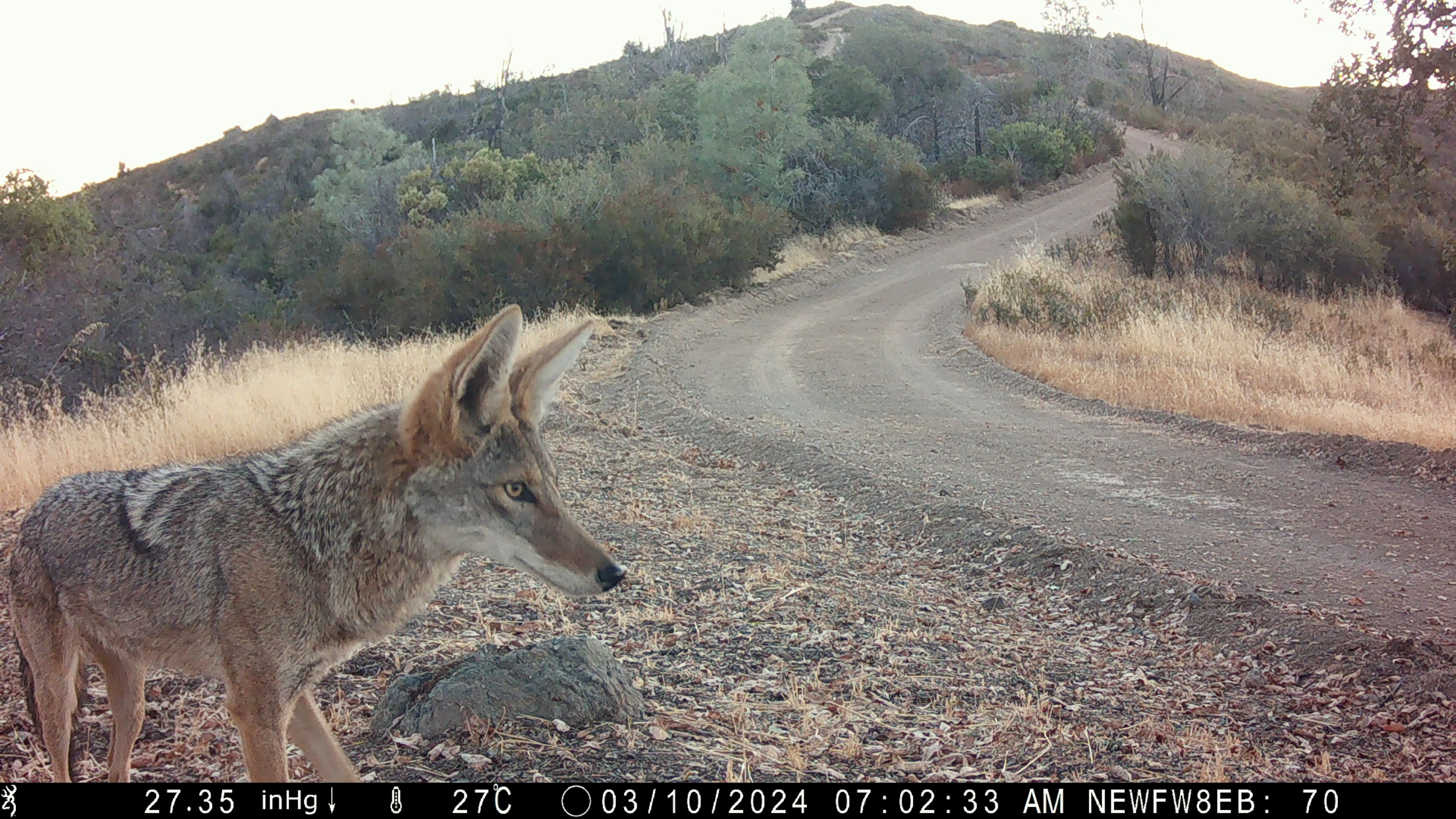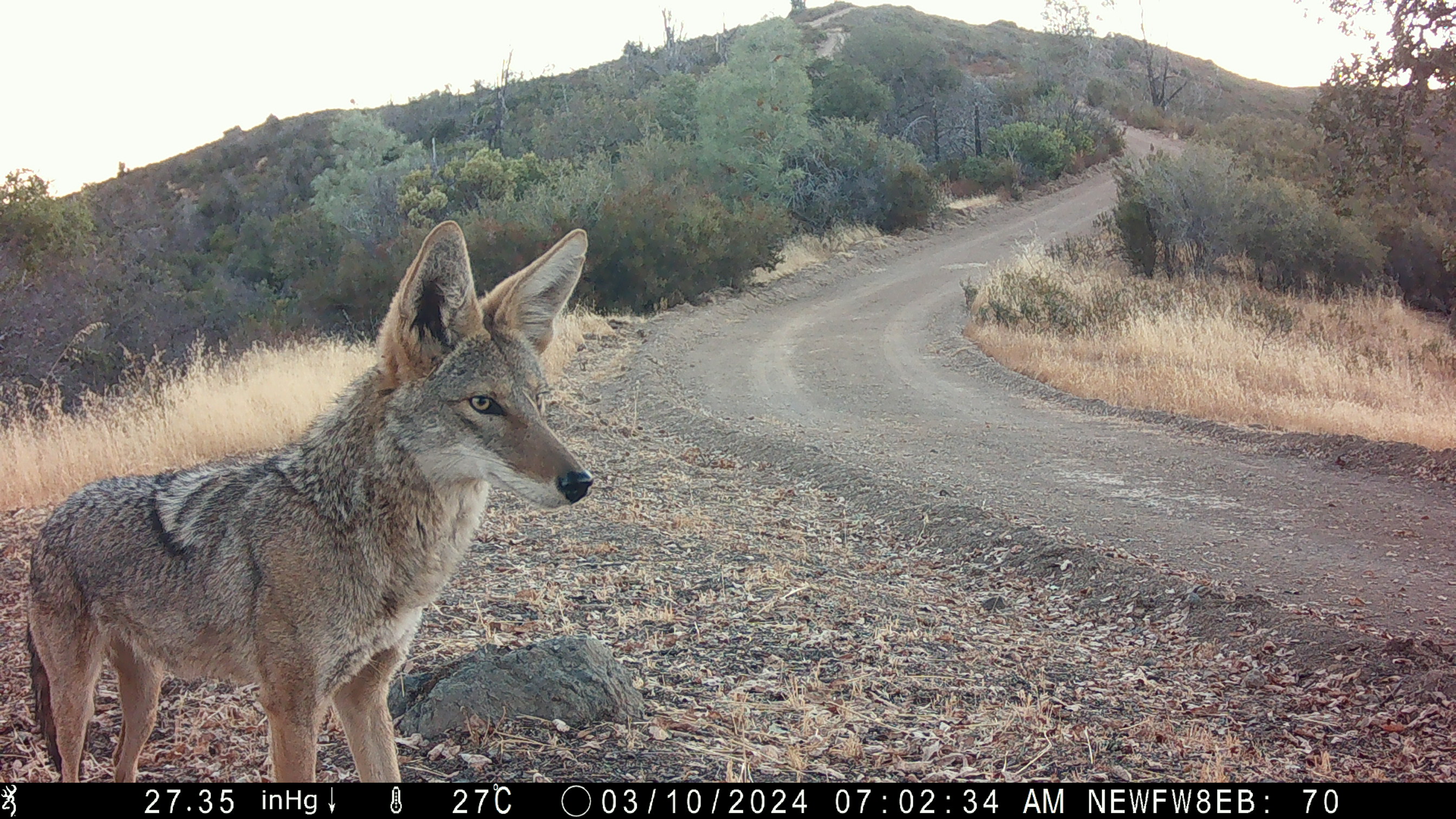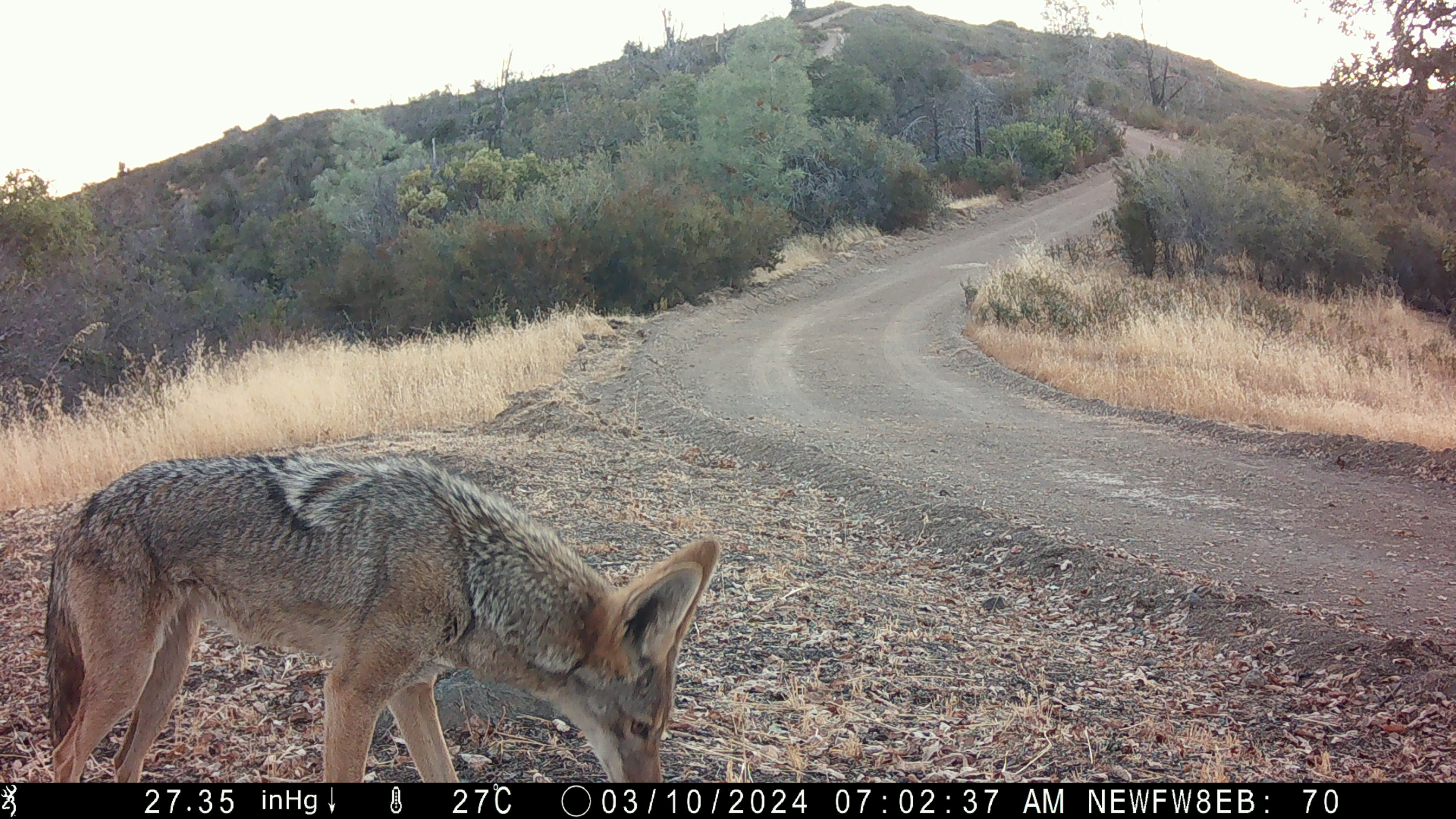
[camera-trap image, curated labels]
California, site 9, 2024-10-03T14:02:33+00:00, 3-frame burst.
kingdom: Animalia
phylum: Chordata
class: Mammalia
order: Carnivora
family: Canidae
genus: Canis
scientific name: Canis latrans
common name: coyote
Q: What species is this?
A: Coyote (Canis latrans).